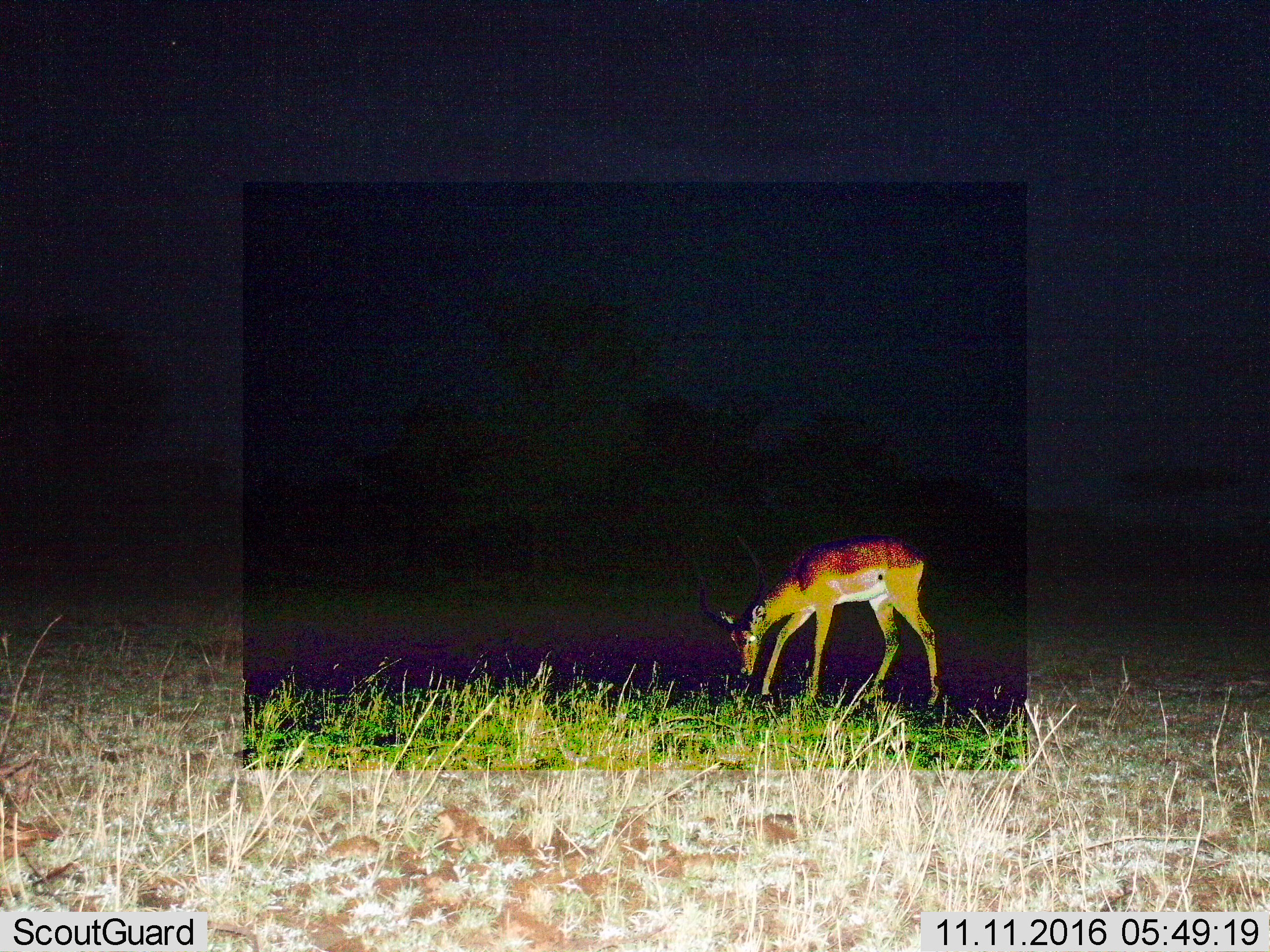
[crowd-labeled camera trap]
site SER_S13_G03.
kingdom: Animalia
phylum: Chordata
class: Mammalia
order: Artiodactyla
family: Bovidae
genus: Aepyceros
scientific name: Aepyceros melampus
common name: impala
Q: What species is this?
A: Impala (Aepyceros melampus).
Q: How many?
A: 1.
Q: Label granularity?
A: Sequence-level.